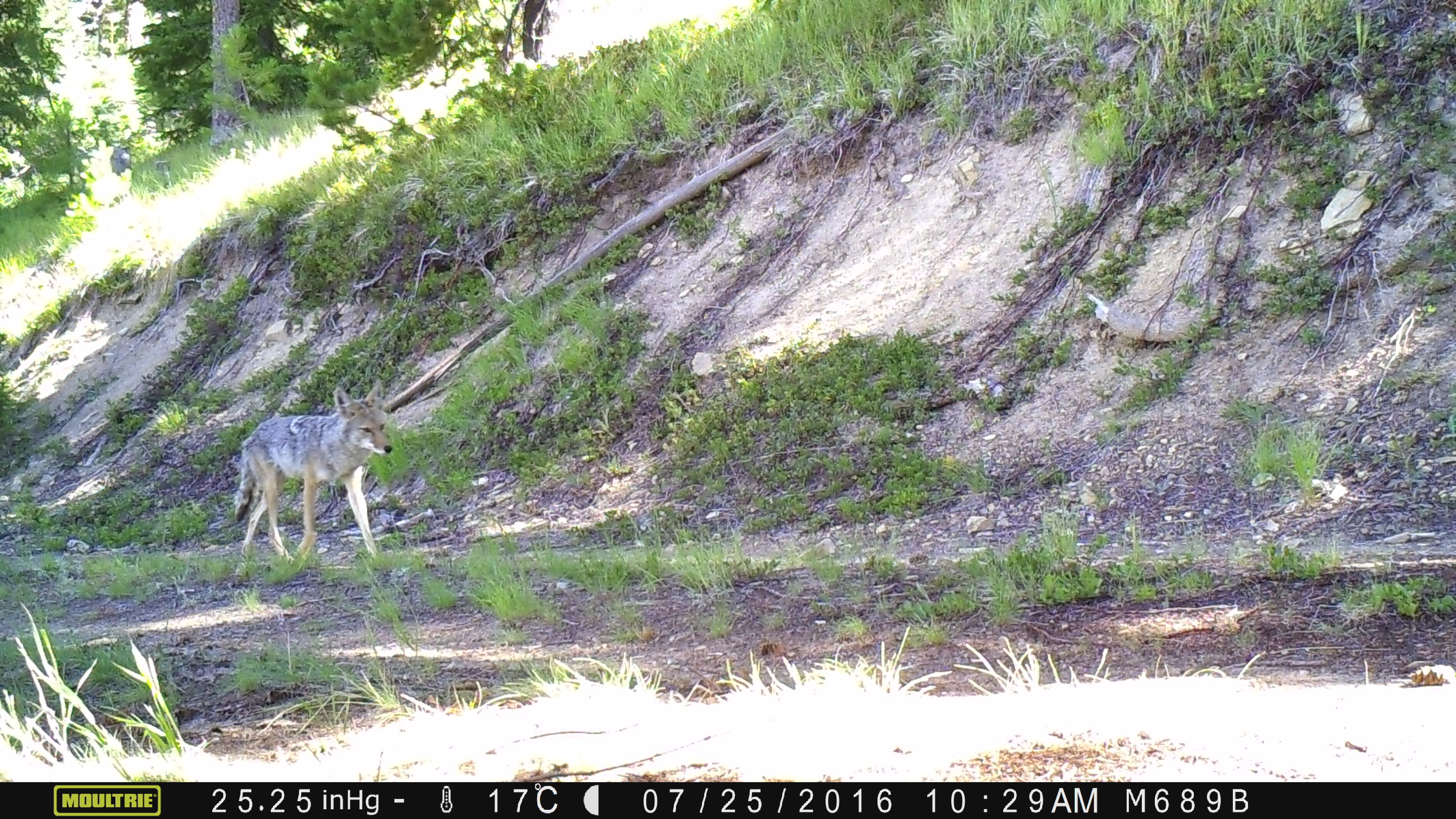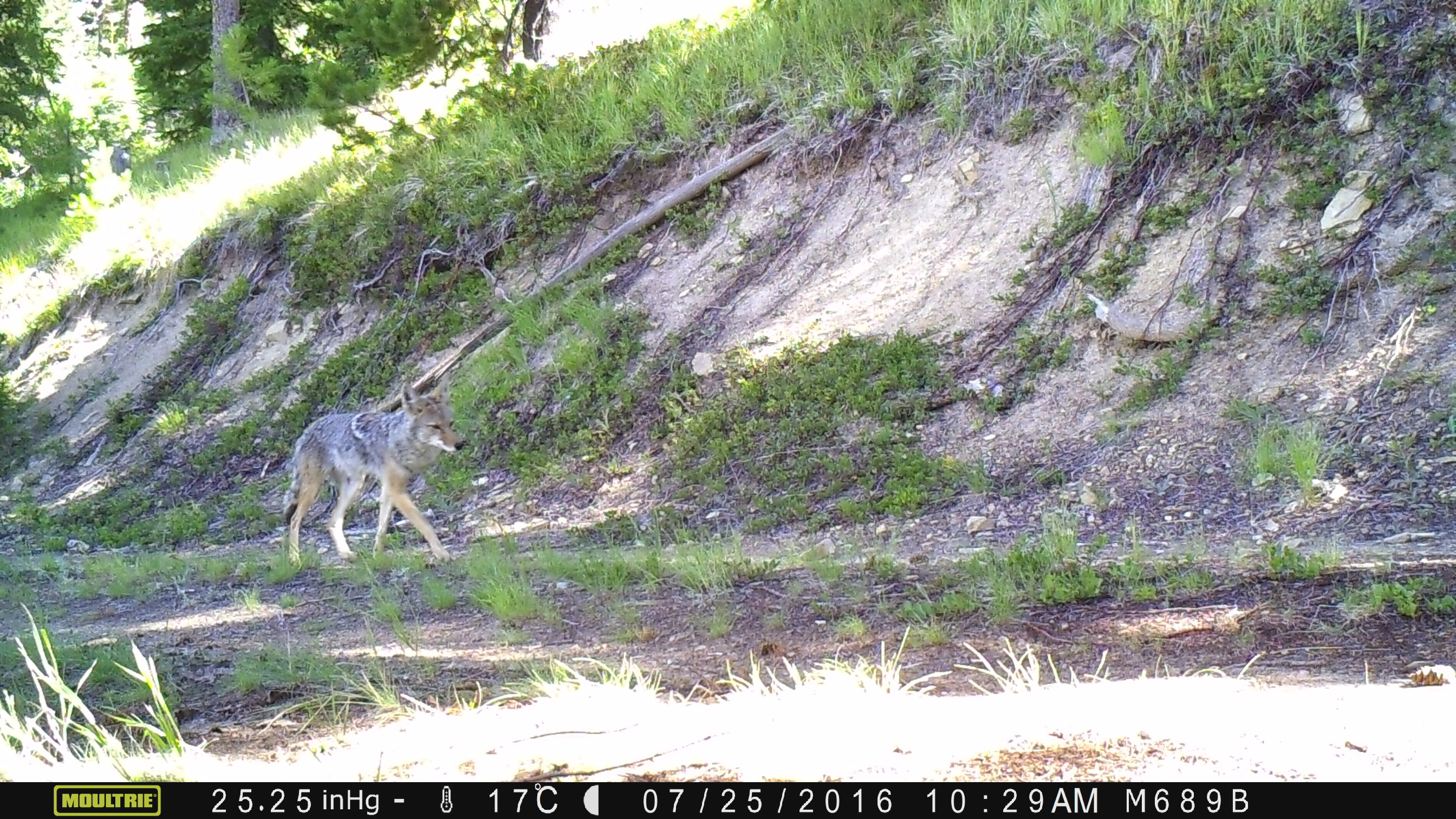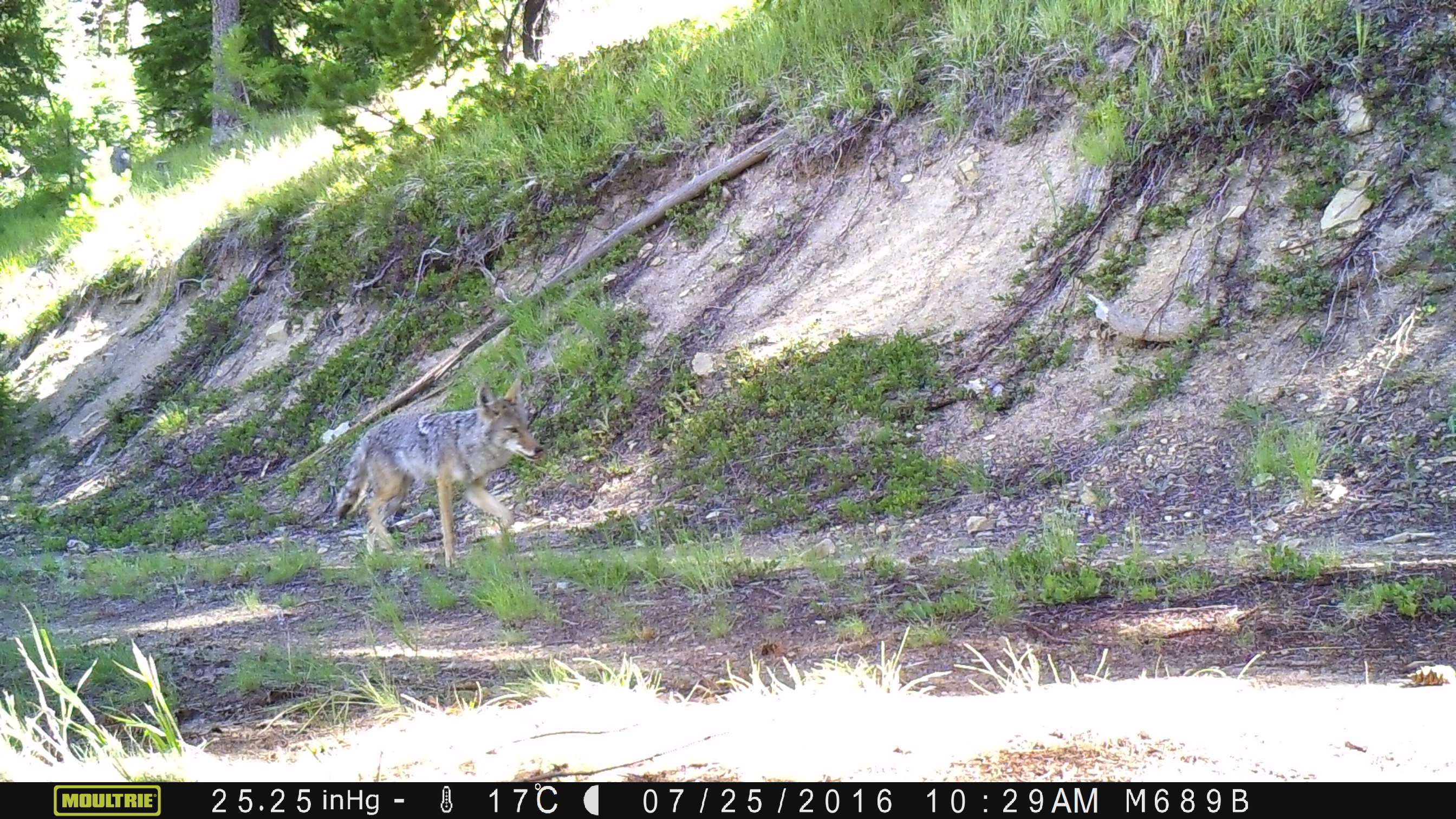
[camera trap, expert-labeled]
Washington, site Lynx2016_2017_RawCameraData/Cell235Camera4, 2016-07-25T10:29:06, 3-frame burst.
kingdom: Animalia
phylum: Chordata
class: Mammalia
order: Carnivora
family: Canidae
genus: Canis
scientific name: Canis latrans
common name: coyote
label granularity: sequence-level